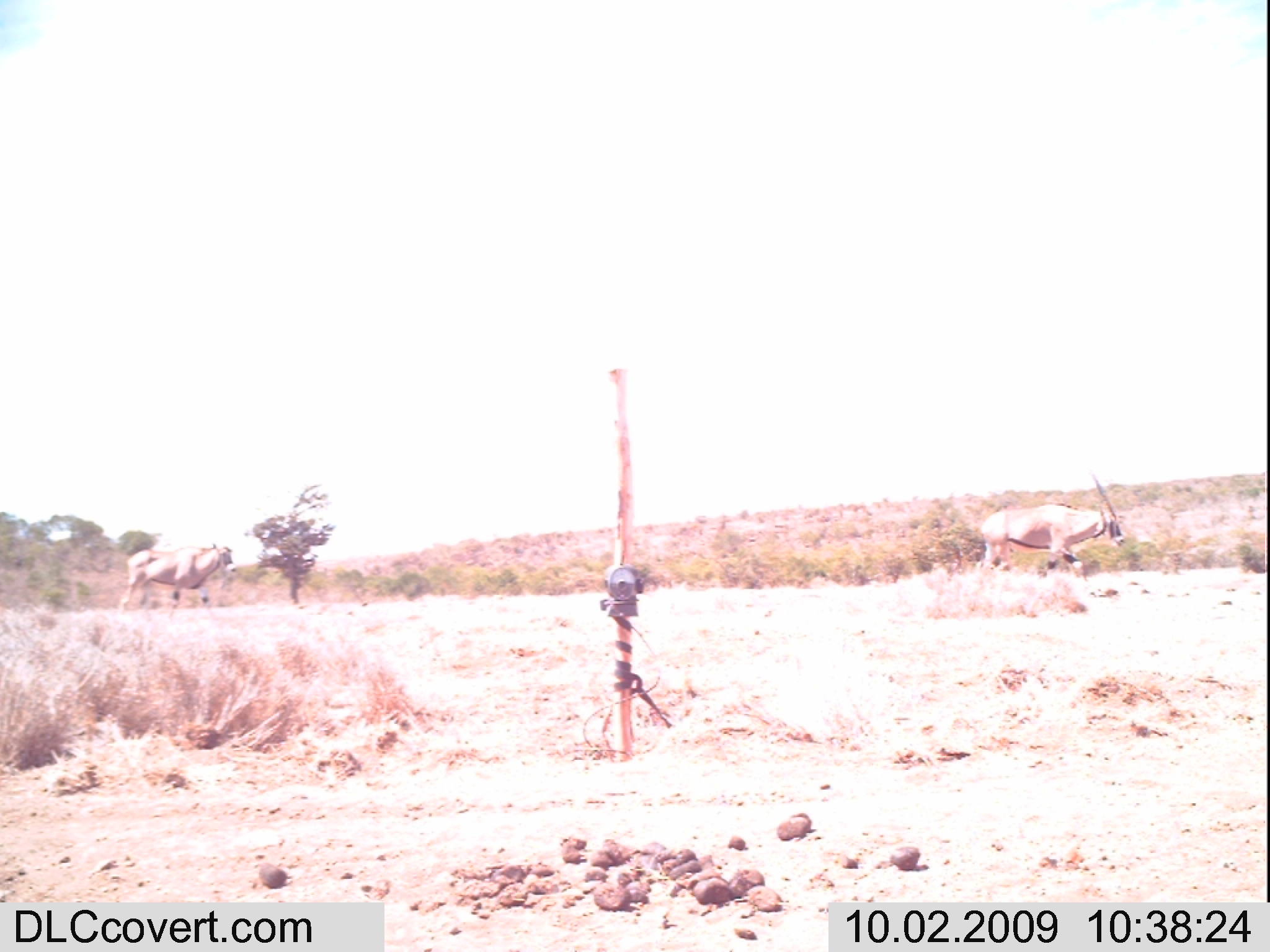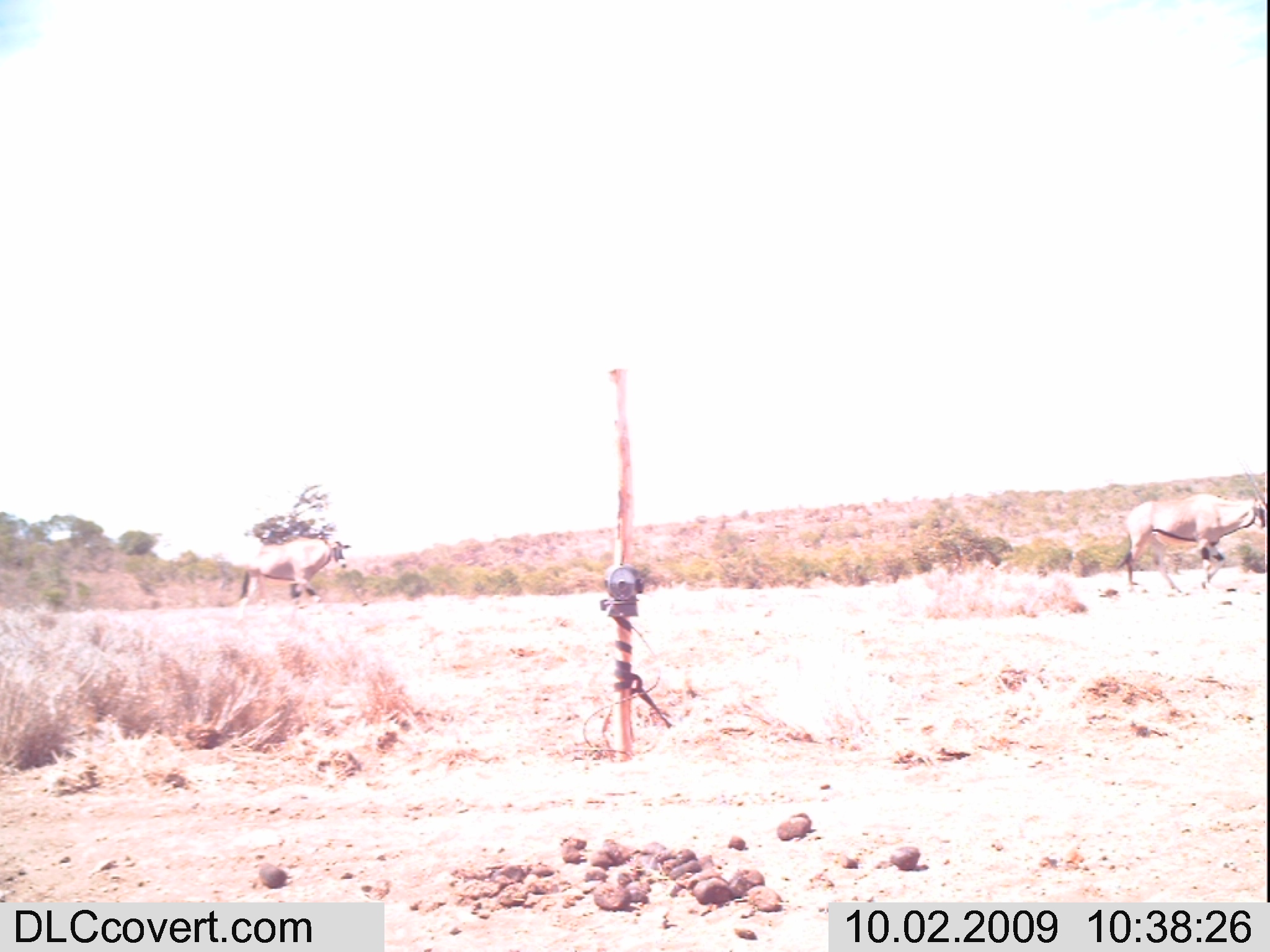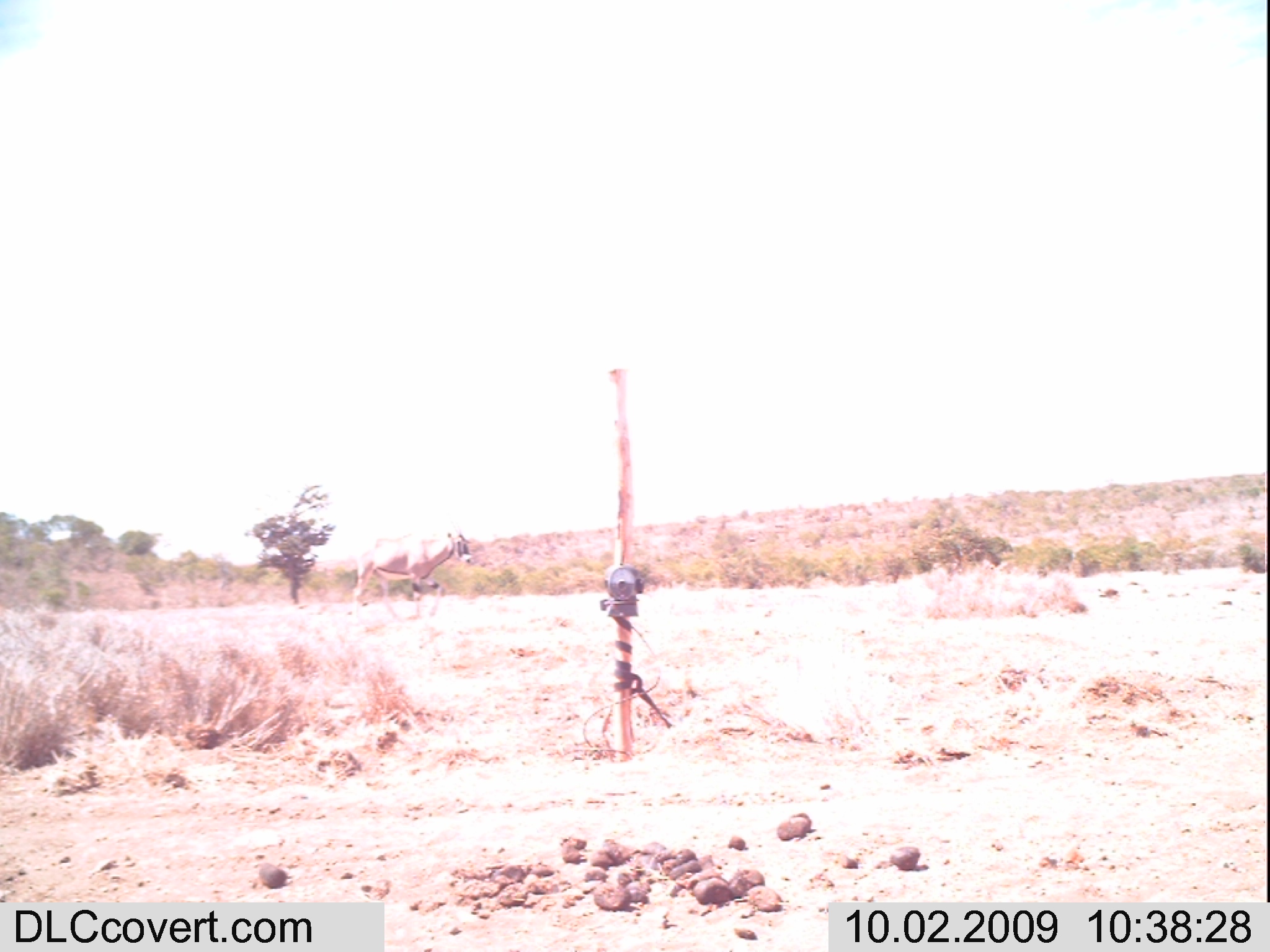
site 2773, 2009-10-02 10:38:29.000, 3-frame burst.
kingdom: Animalia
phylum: Chordata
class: Mammalia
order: Artiodactyla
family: Bovidae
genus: Oryx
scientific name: Oryx beisa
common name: east african oryx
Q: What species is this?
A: Oryx beisa (east african oryx).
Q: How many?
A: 2.